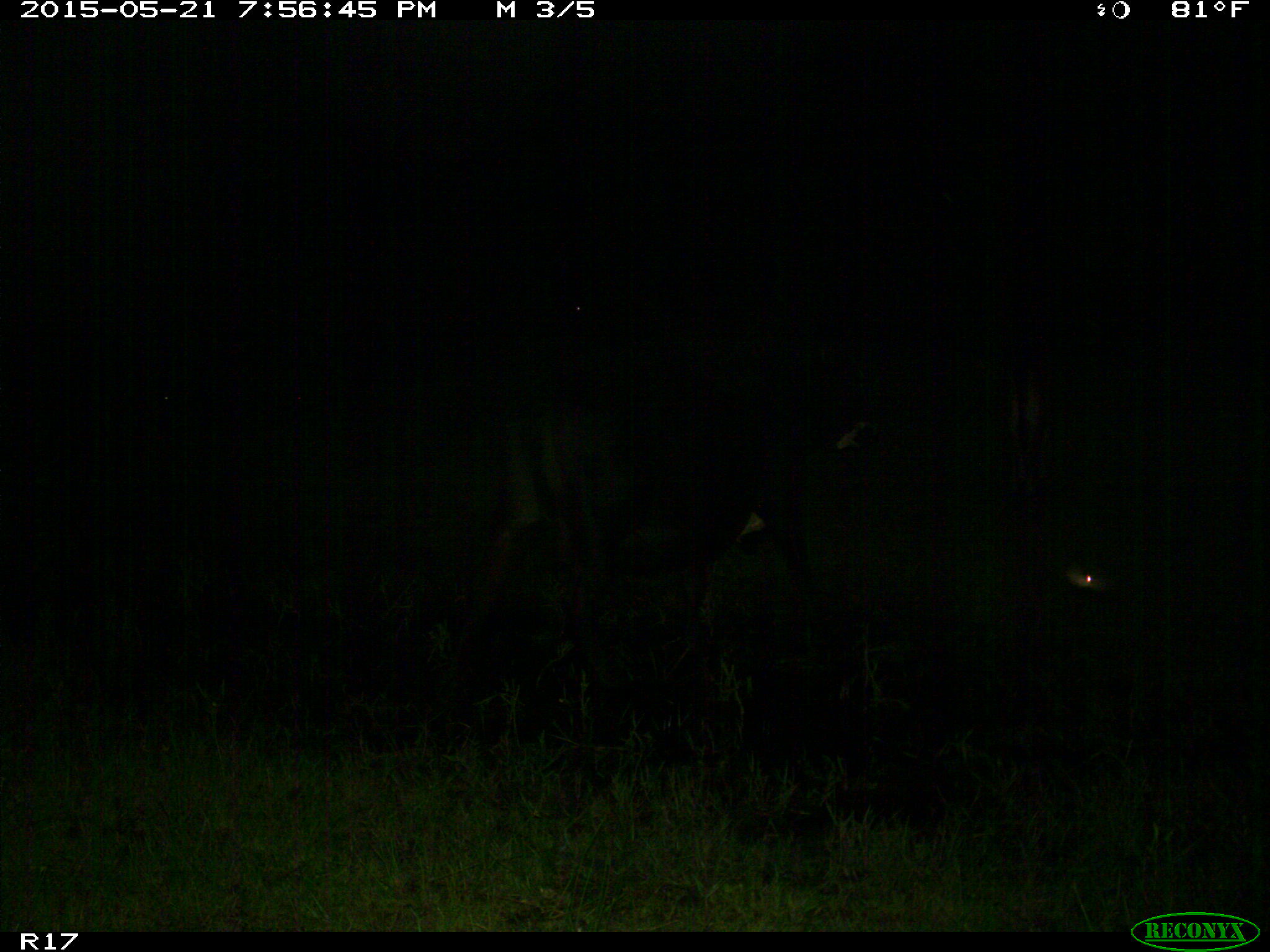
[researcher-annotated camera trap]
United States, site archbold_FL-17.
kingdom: Animalia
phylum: Chordata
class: Mammalia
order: Artiodactyla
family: Bovidae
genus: Bos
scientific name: Bos taurus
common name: domestic cow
Bos taurus (domestic cow).